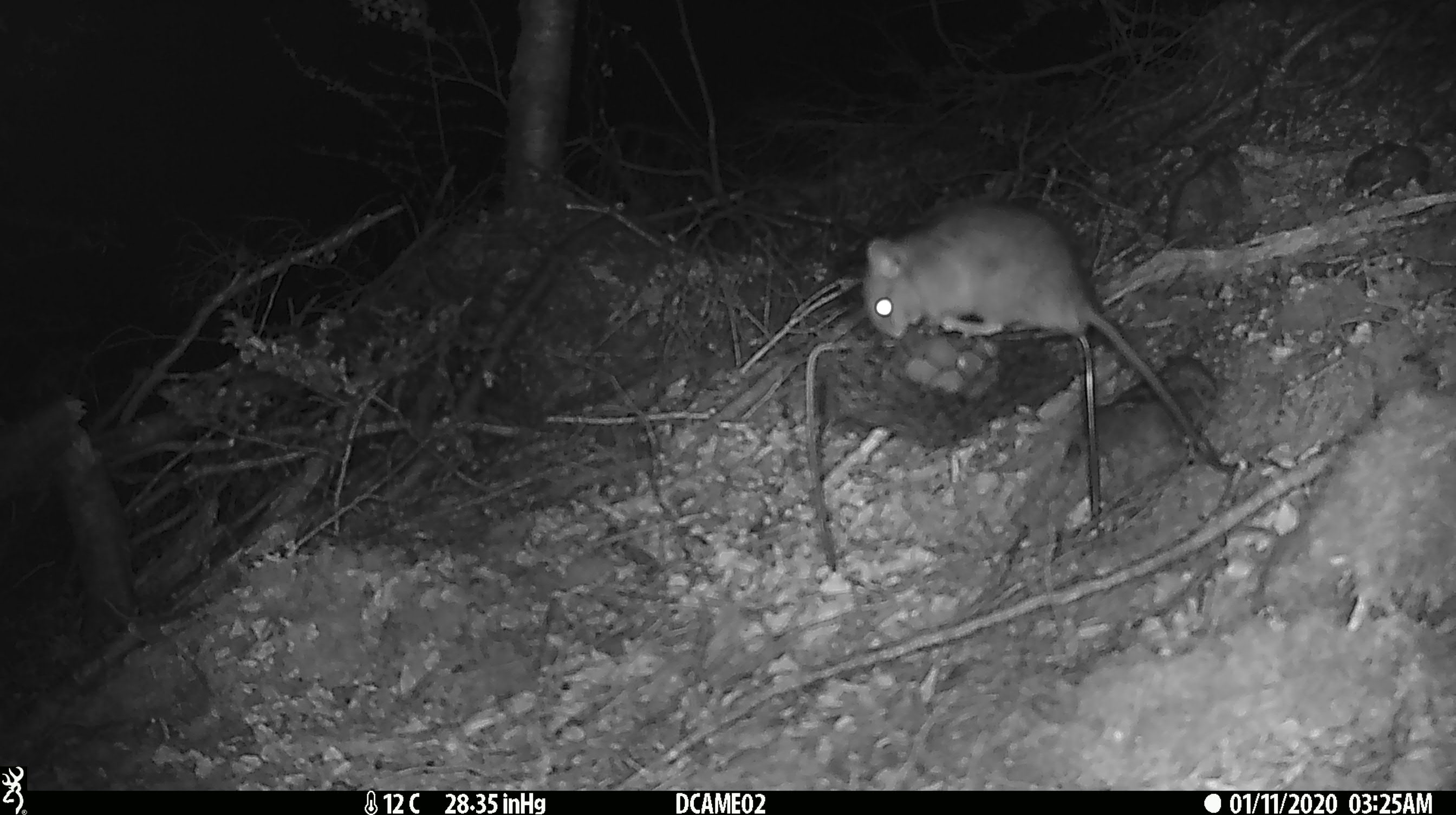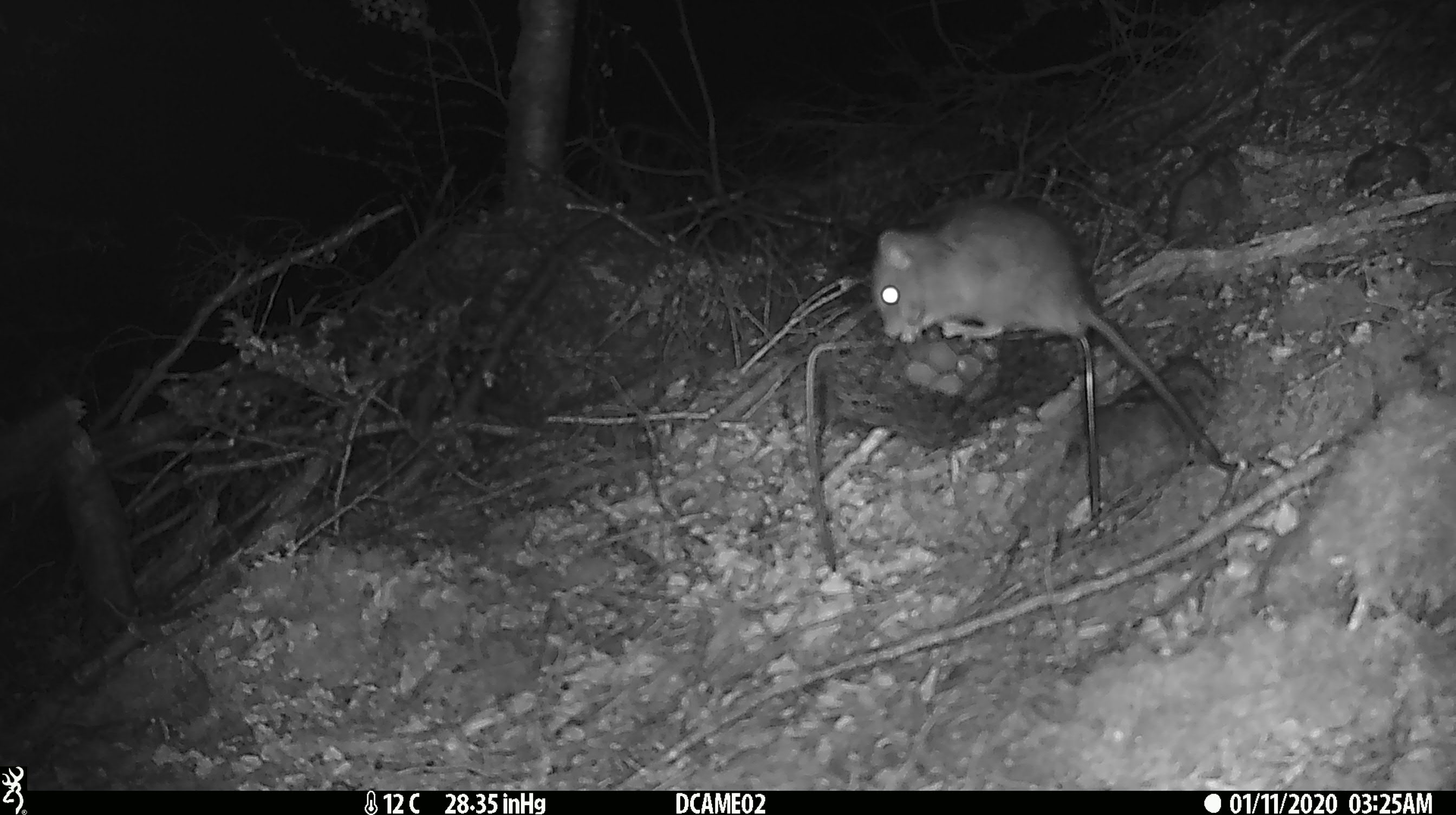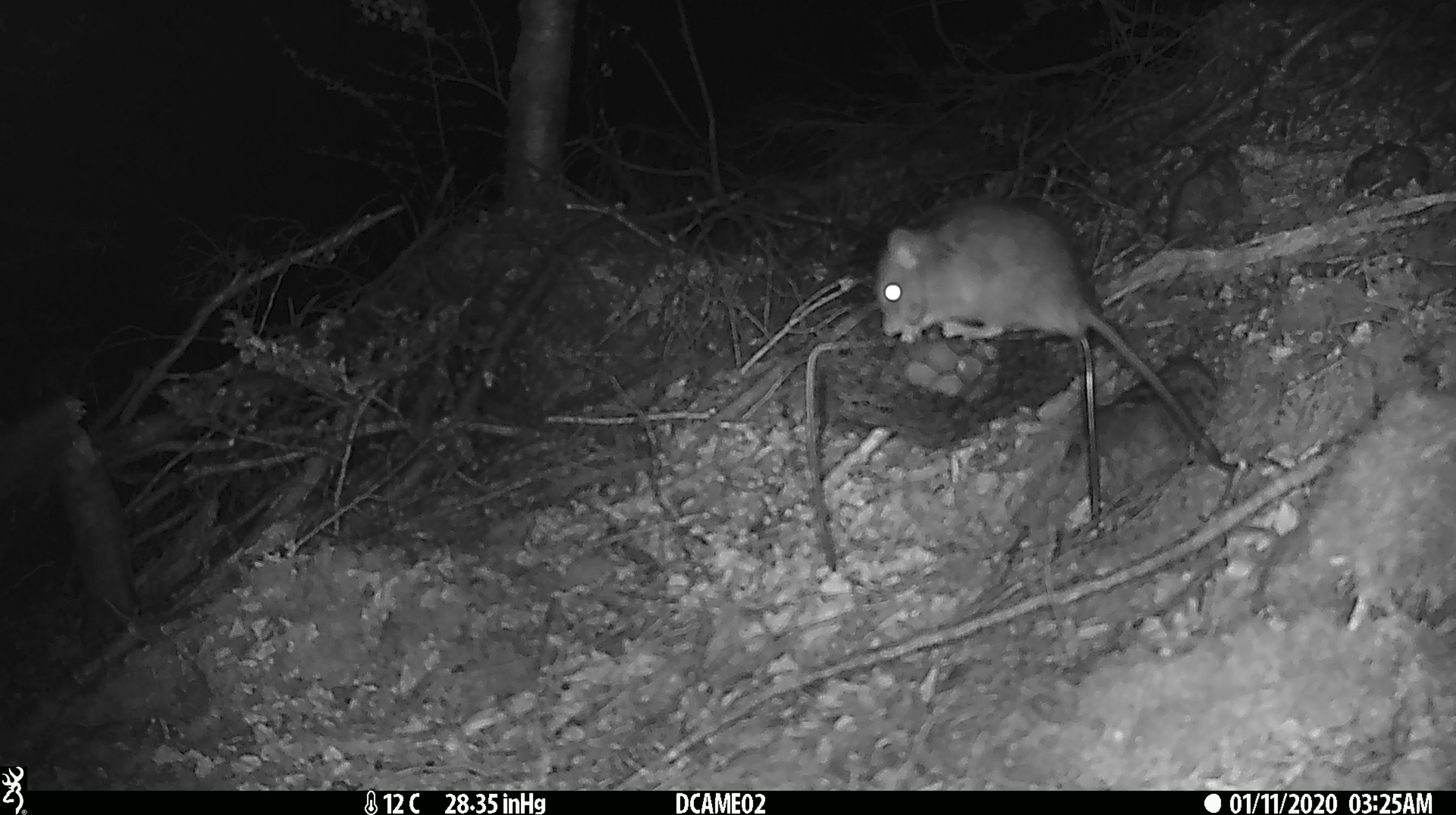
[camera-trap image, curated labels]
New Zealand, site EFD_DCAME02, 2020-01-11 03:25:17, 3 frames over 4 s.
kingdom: Animalia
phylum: Chordata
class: Mammalia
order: Rodentia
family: Muridae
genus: Rattus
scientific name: Rattus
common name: rat